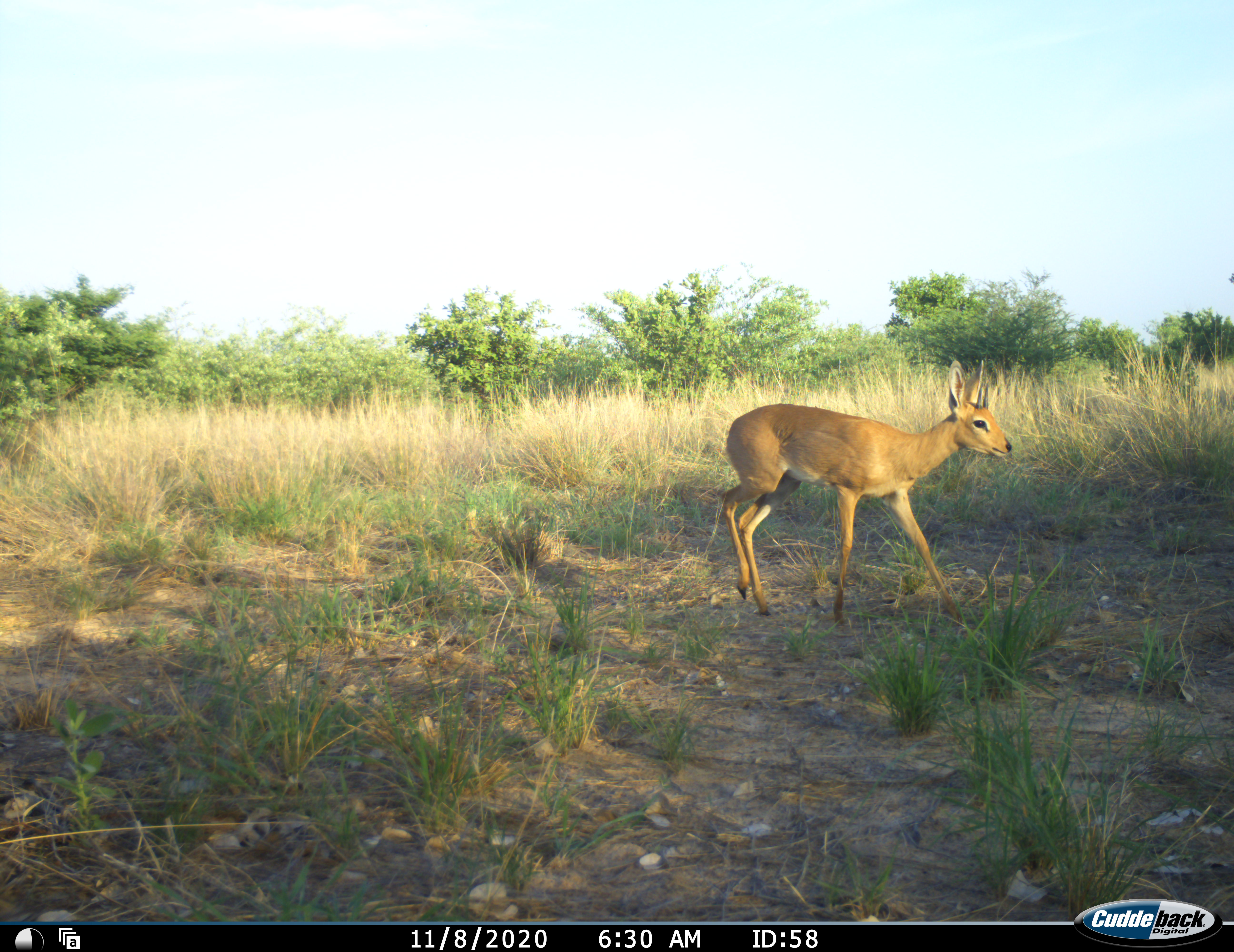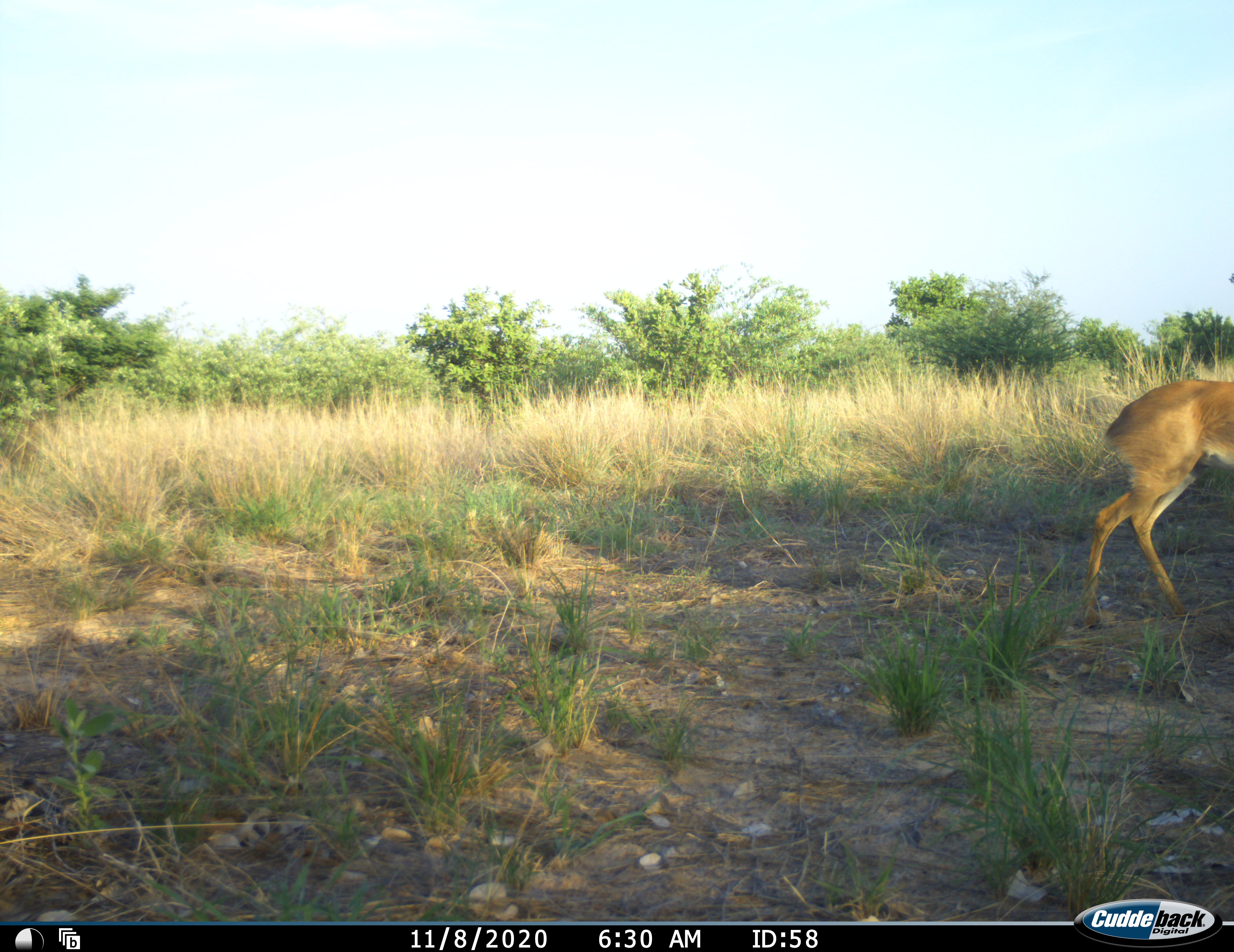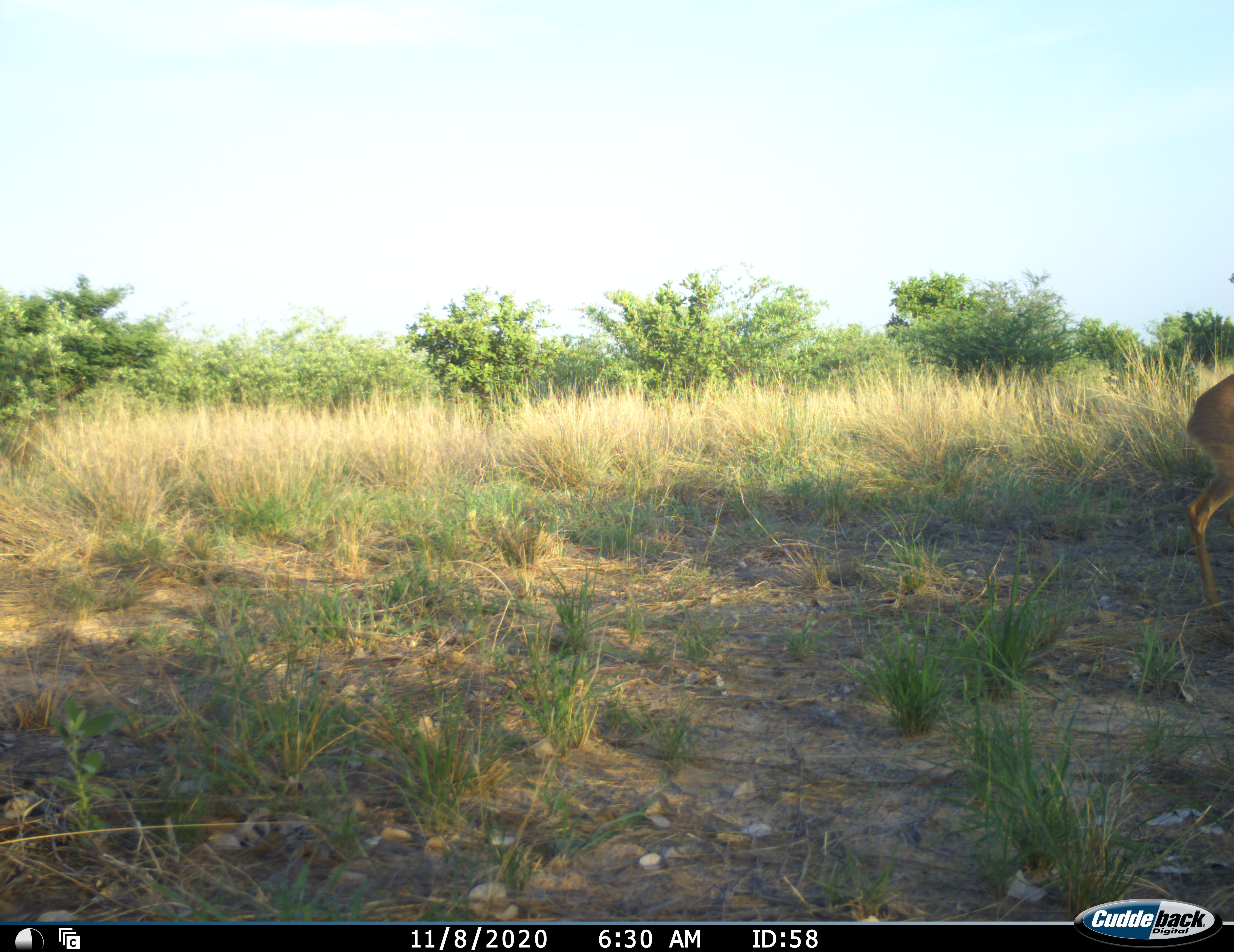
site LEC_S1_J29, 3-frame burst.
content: unidentified animal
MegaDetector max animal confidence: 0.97